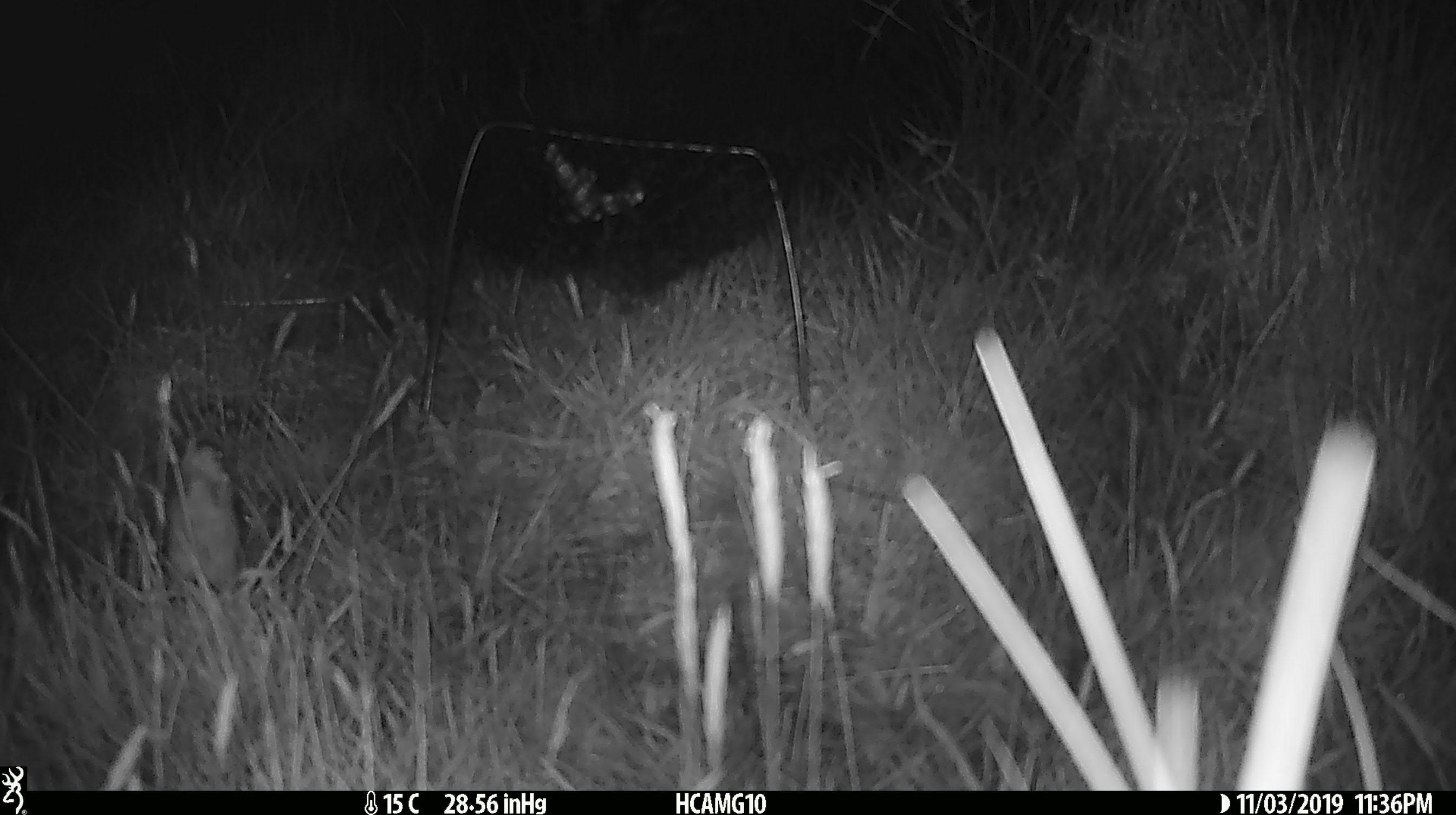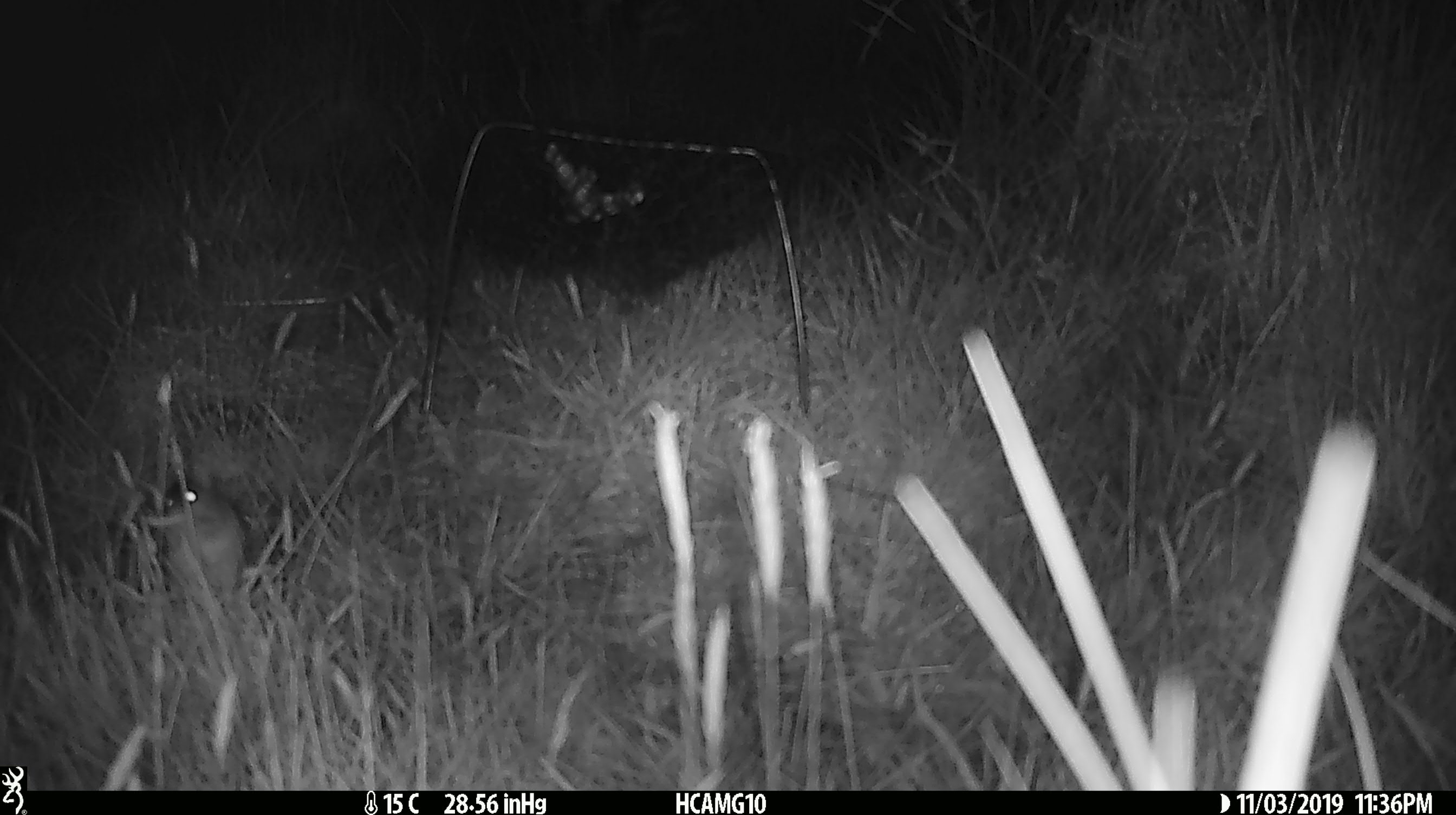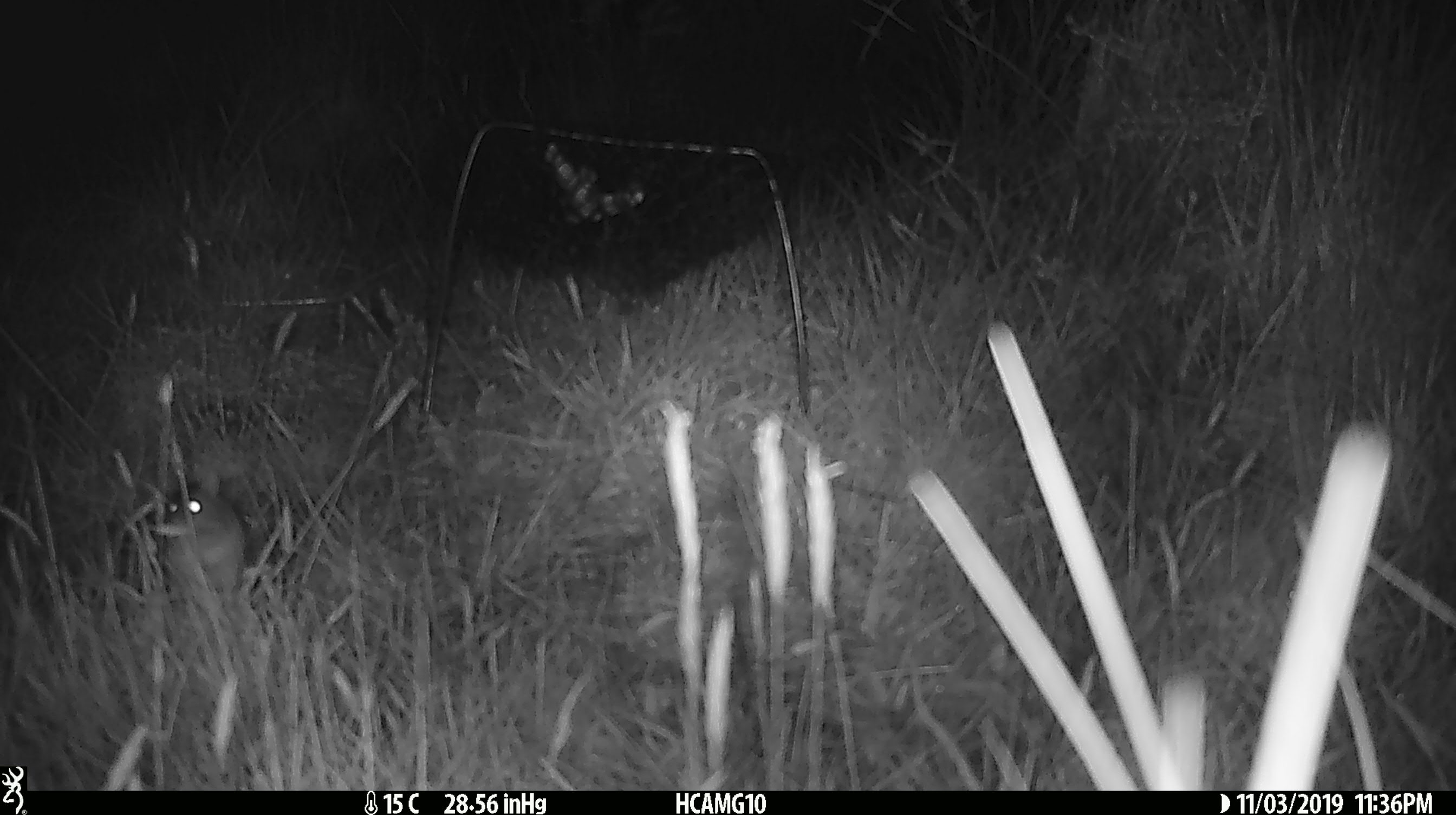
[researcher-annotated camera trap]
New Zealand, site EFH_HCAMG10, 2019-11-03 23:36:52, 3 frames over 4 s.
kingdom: Animalia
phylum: Chordata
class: Mammalia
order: Rodentia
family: Muridae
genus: Mus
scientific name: Mus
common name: mouse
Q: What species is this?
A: Mouse (Mus).